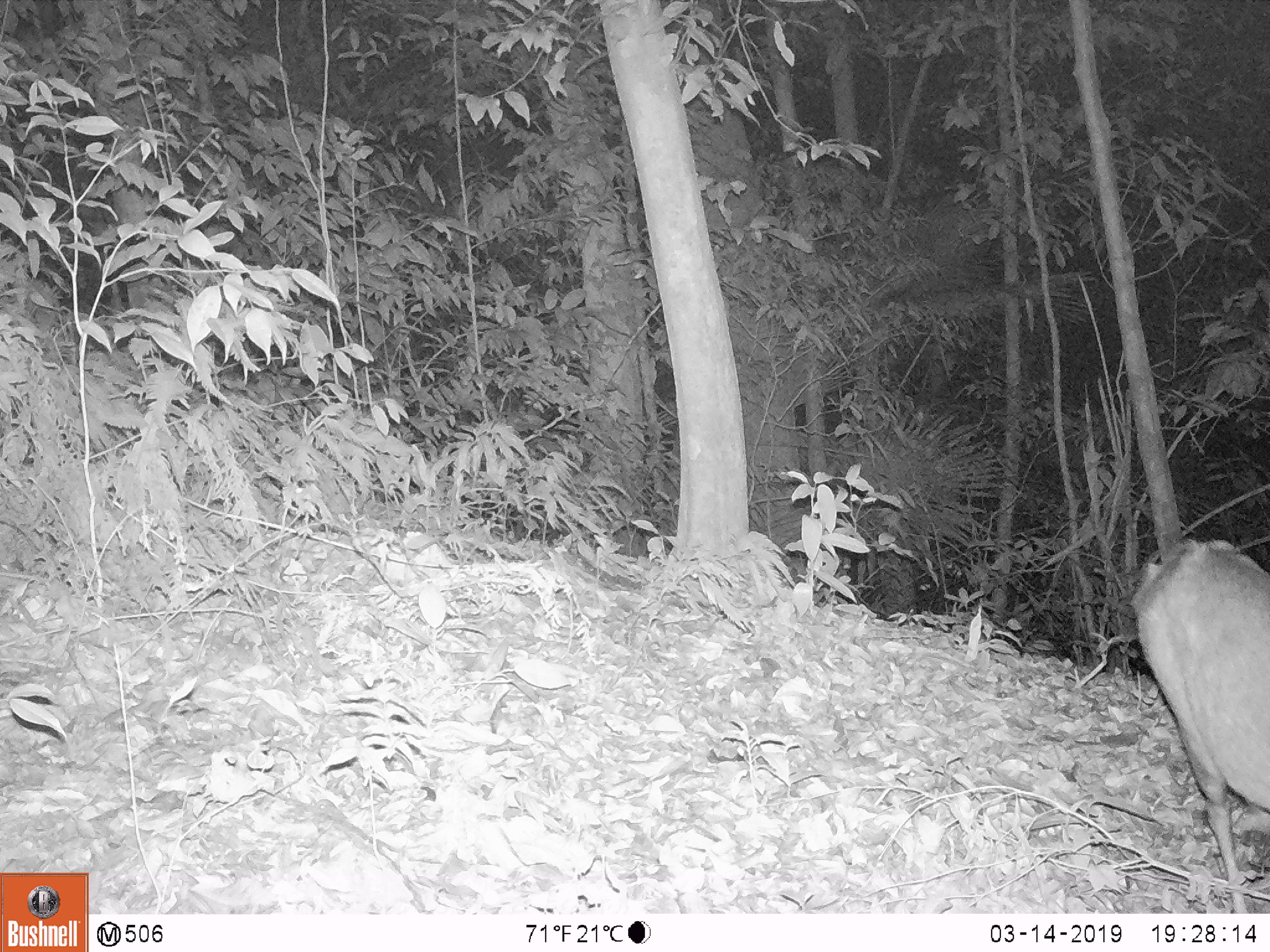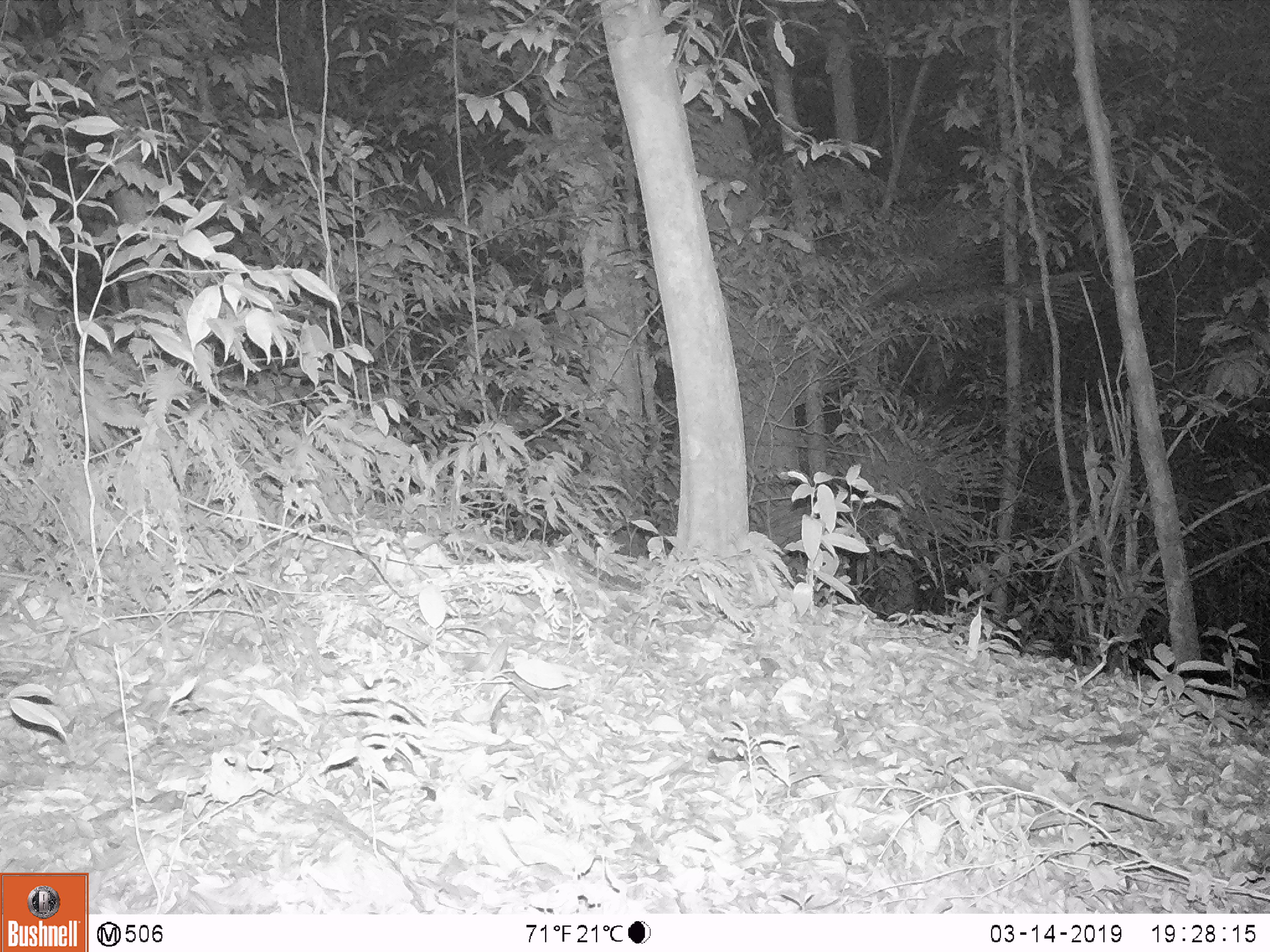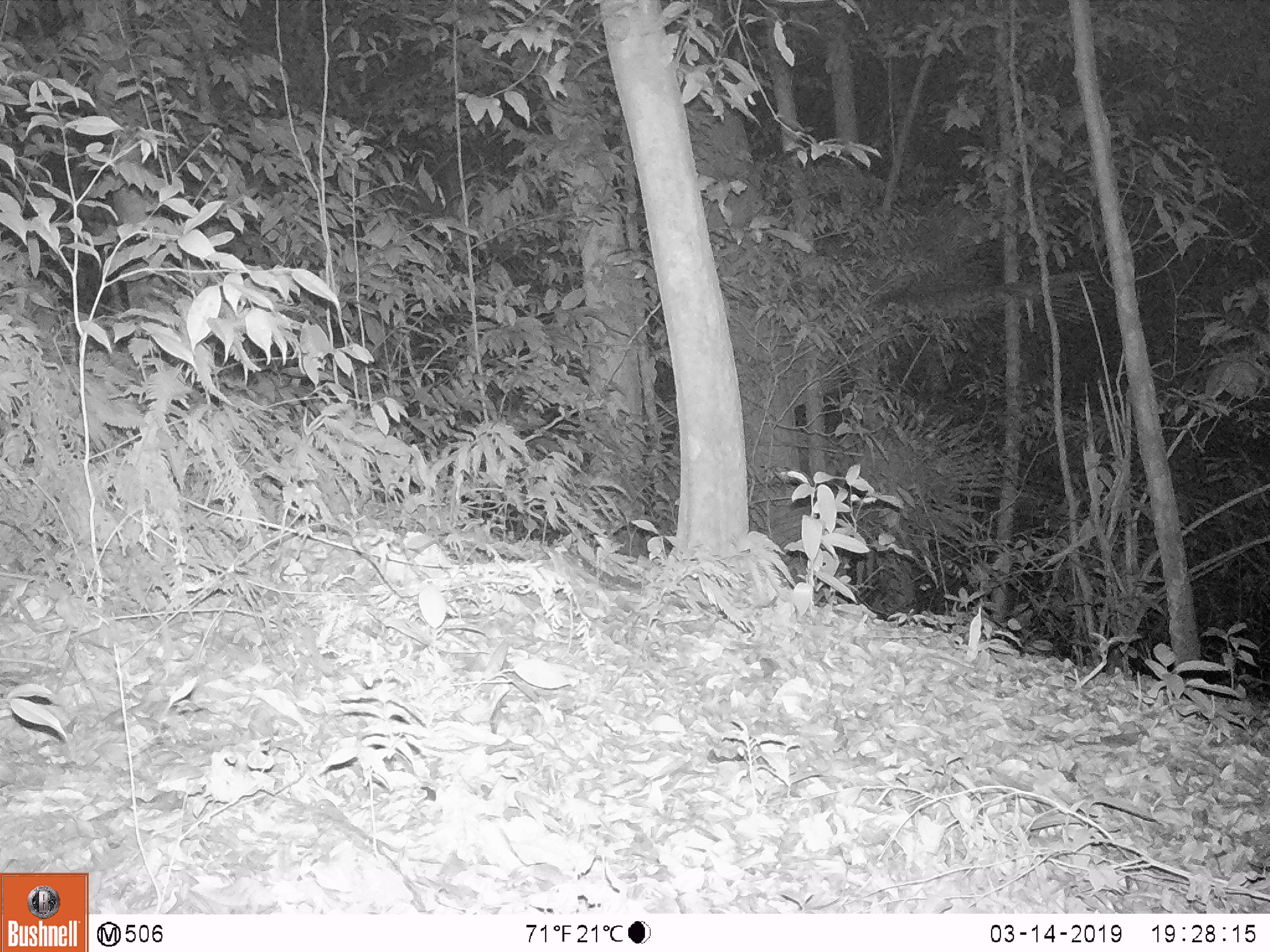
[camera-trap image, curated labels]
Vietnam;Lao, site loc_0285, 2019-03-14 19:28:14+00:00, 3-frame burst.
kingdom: Animalia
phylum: Chordata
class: Mammalia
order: Artiodactyla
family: Cervidae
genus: Muntiacus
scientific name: Muntiacus rooseveltorum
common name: roosevelt's muntjac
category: roosevelts muntjac group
Roosevelts muntjac group (roosevelt's muntjac) (Muntiacus rooseveltorum). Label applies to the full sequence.